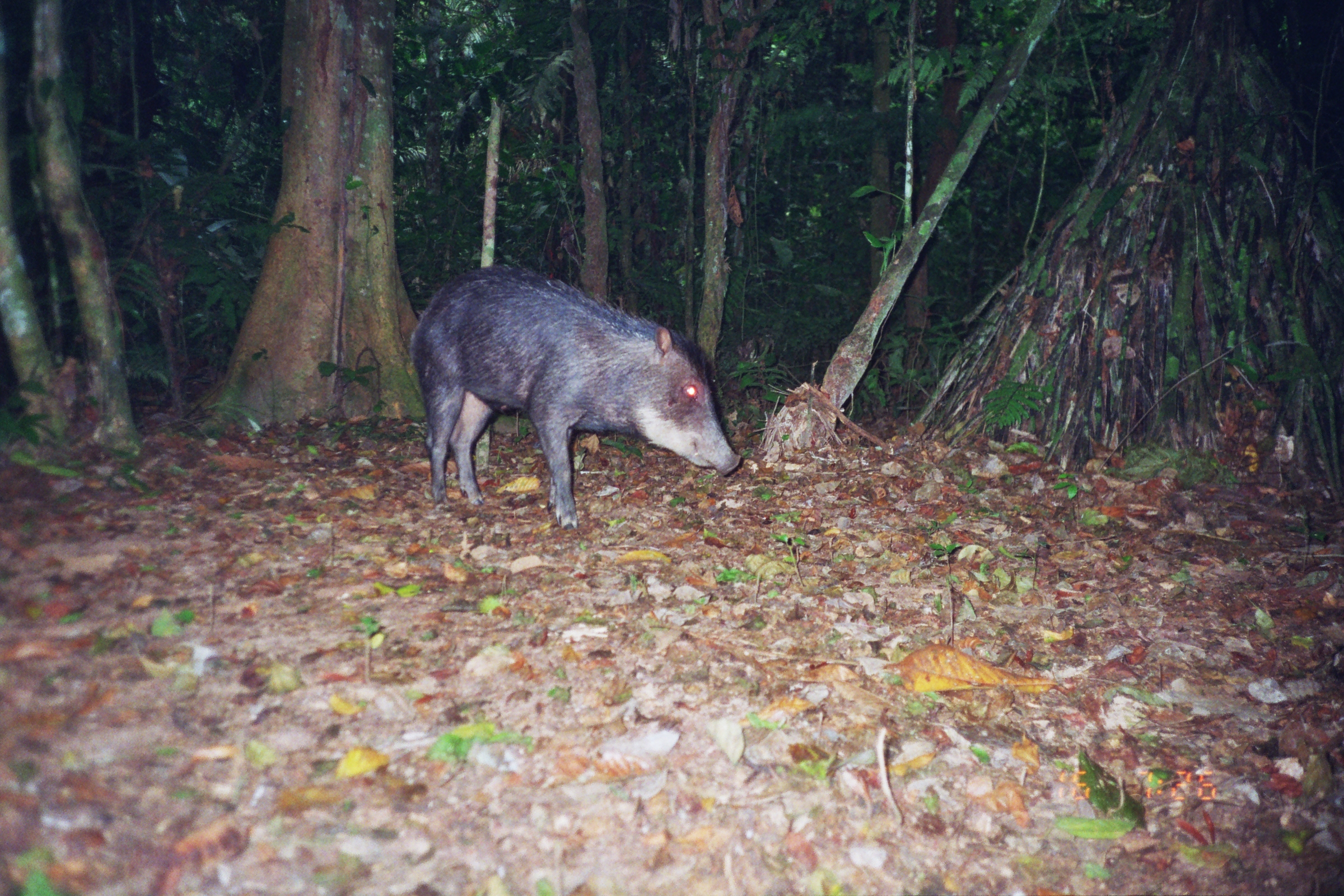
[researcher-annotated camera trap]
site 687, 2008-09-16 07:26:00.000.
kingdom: Animalia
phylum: Chordata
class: Mammalia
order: Artiodactyla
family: Tayassuidae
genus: Tayassu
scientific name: Tayassu pecari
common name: white-lipped peccary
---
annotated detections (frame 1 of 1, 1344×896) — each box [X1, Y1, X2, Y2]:
tayassu pecari: [408, 262, 742, 531]